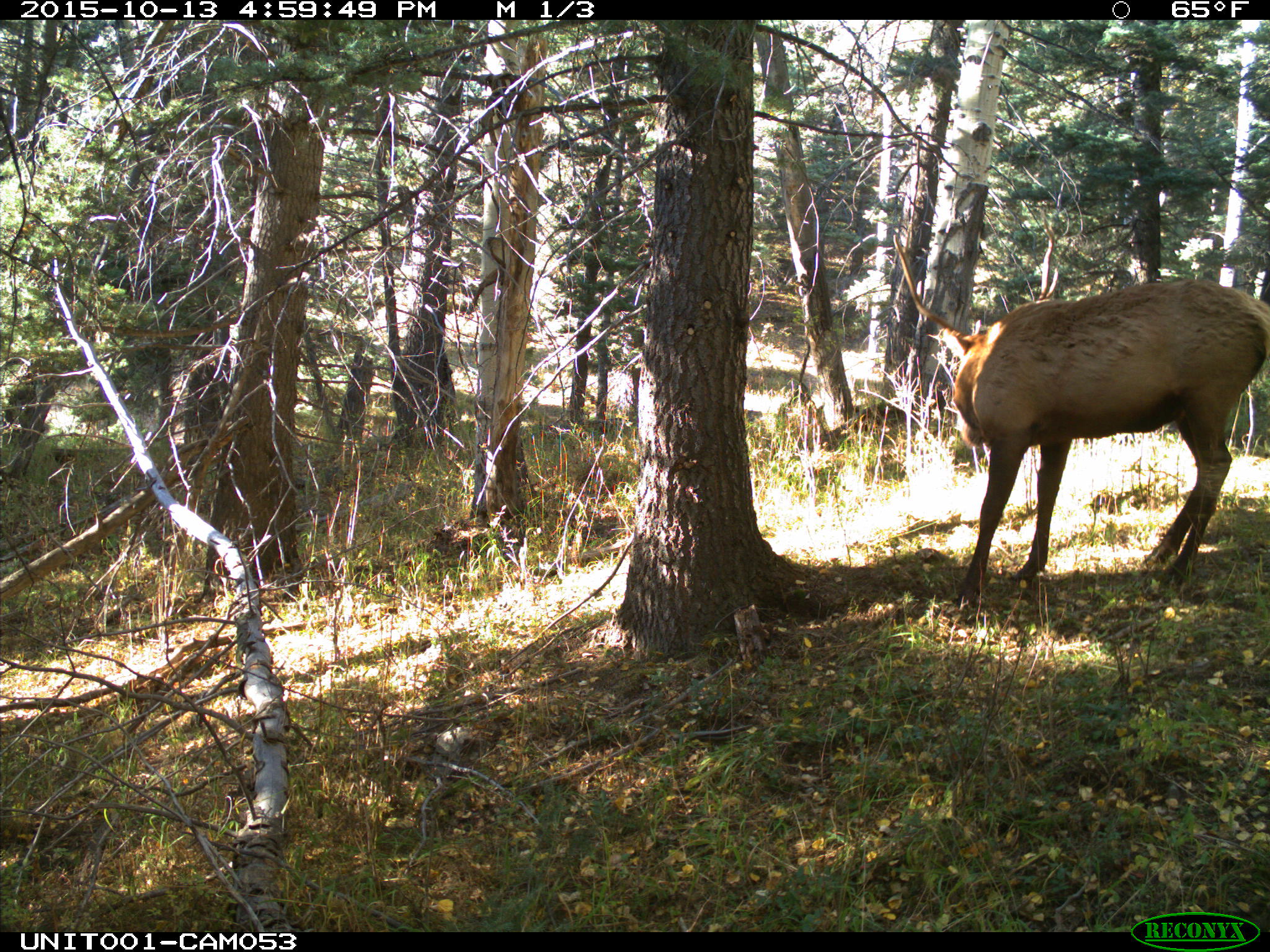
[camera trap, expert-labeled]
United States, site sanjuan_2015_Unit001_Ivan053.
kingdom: Animalia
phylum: Chordata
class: Mammalia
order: Artiodactyla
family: Cervidae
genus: Cervus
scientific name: Cervus elaphus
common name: red deer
Cervus elaphus (red deer).